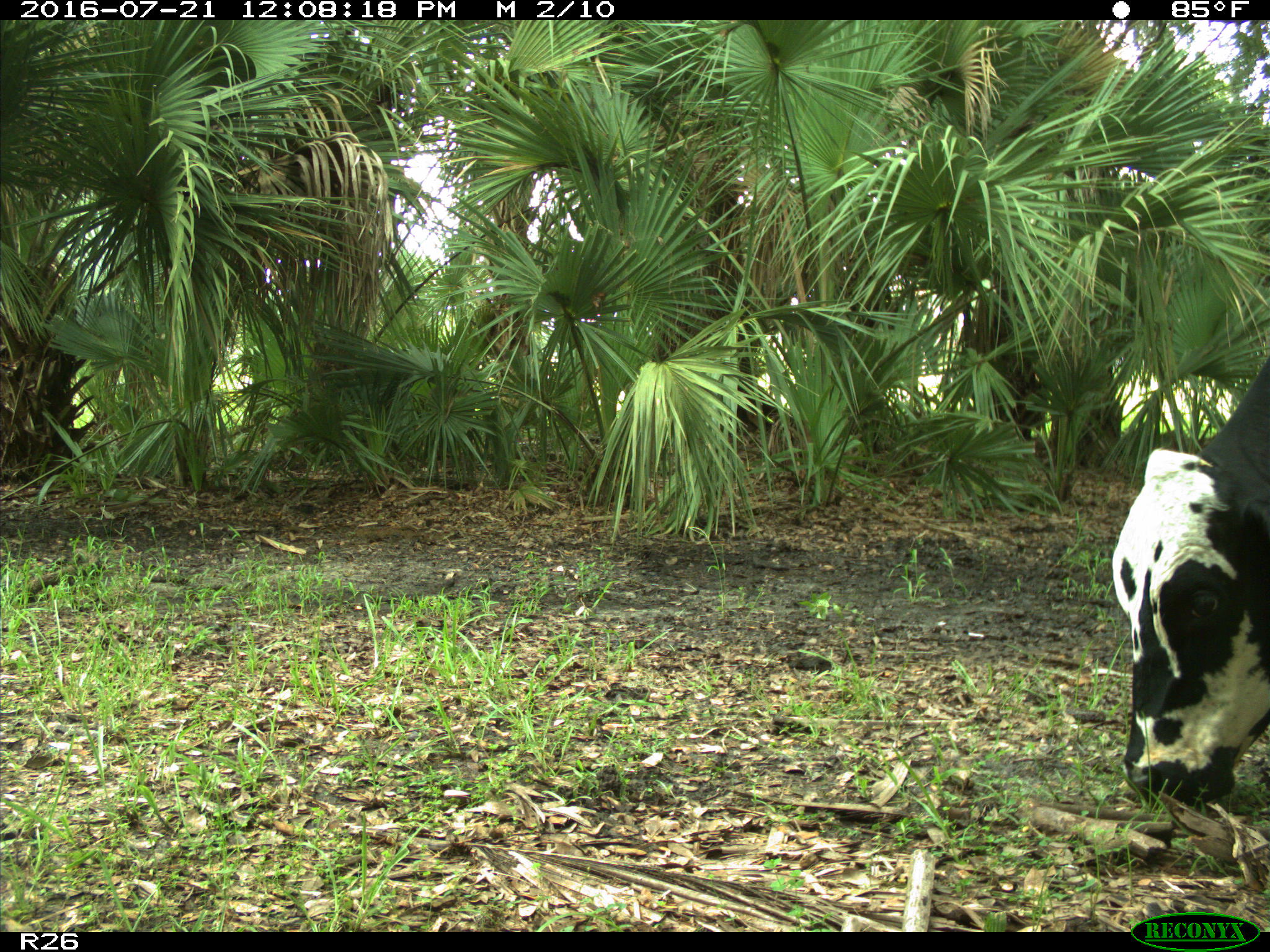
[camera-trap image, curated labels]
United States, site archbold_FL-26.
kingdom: Animalia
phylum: Chordata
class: Mammalia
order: Artiodactyla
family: Bovidae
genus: Bos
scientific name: Bos taurus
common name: domestic cow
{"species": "Bos taurus (domestic cow)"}